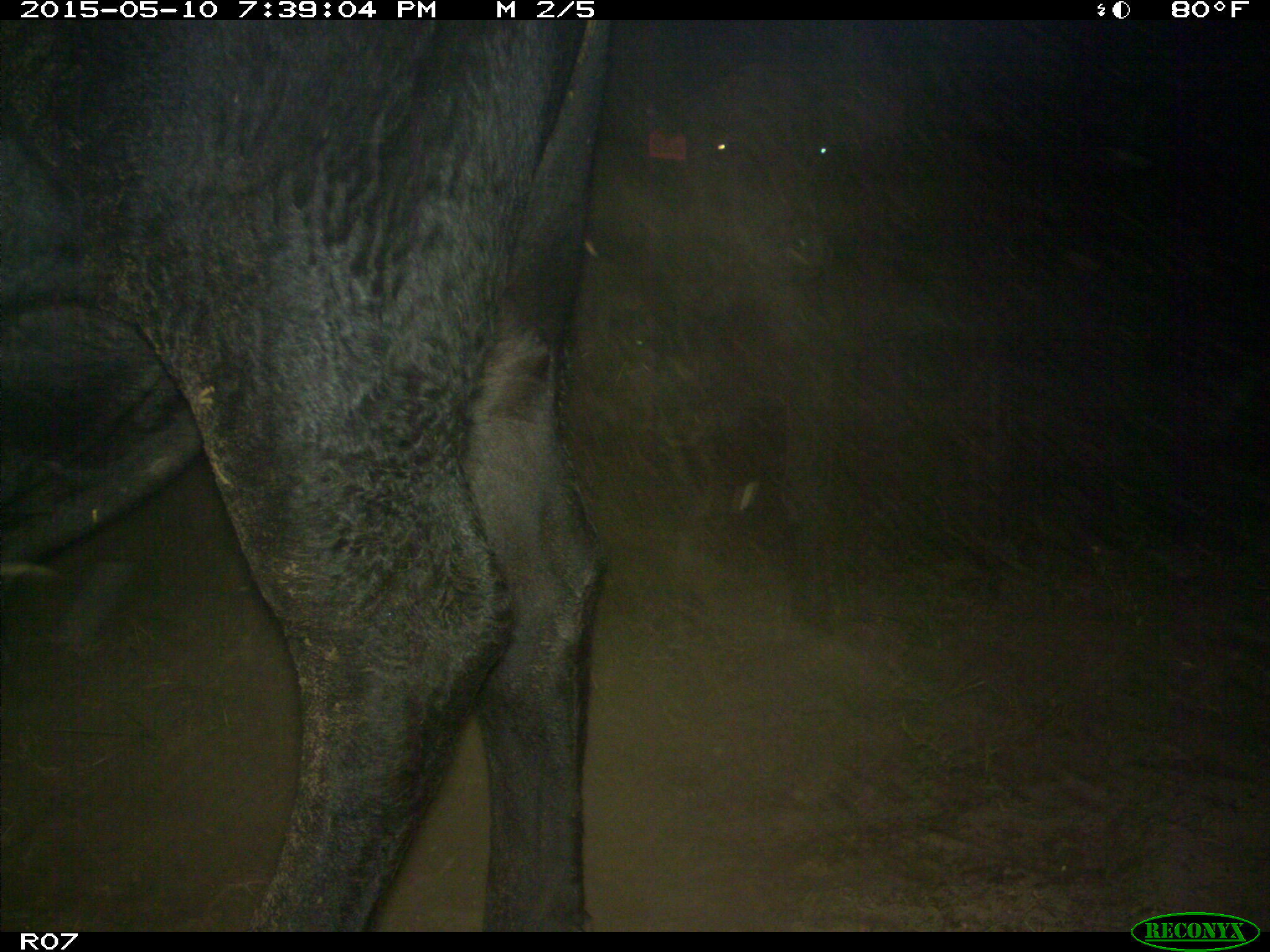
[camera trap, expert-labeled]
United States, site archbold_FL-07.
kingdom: Animalia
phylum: Chordata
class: Mammalia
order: Artiodactyla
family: Bovidae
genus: Bos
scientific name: Bos taurus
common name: domestic cow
Bos taurus (domestic cow).